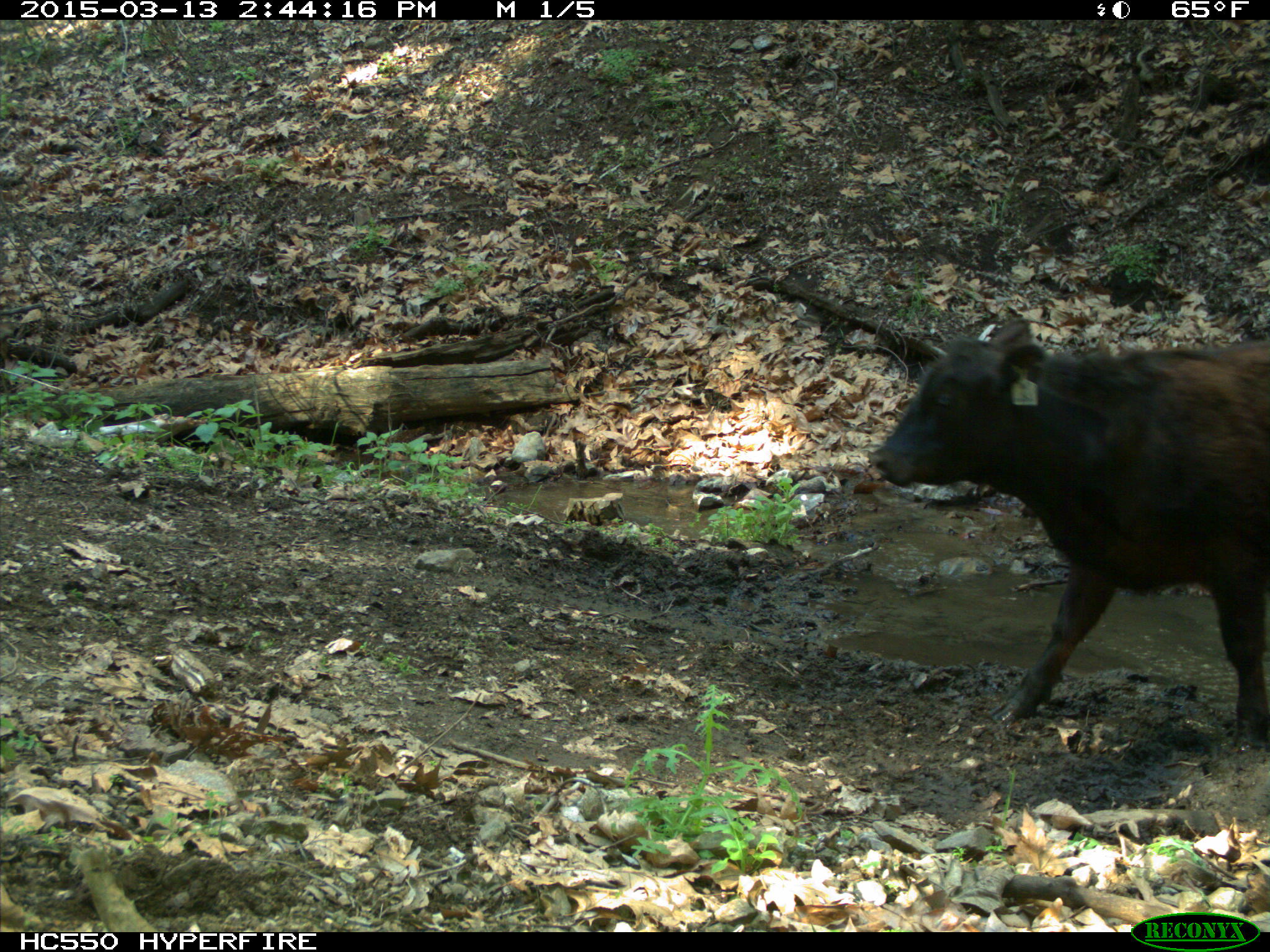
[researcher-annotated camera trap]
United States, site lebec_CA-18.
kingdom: Animalia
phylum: Chordata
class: Mammalia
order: Artiodactyla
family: Bovidae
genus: Bos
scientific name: Bos taurus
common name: domestic cow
Bos taurus (domestic cow).